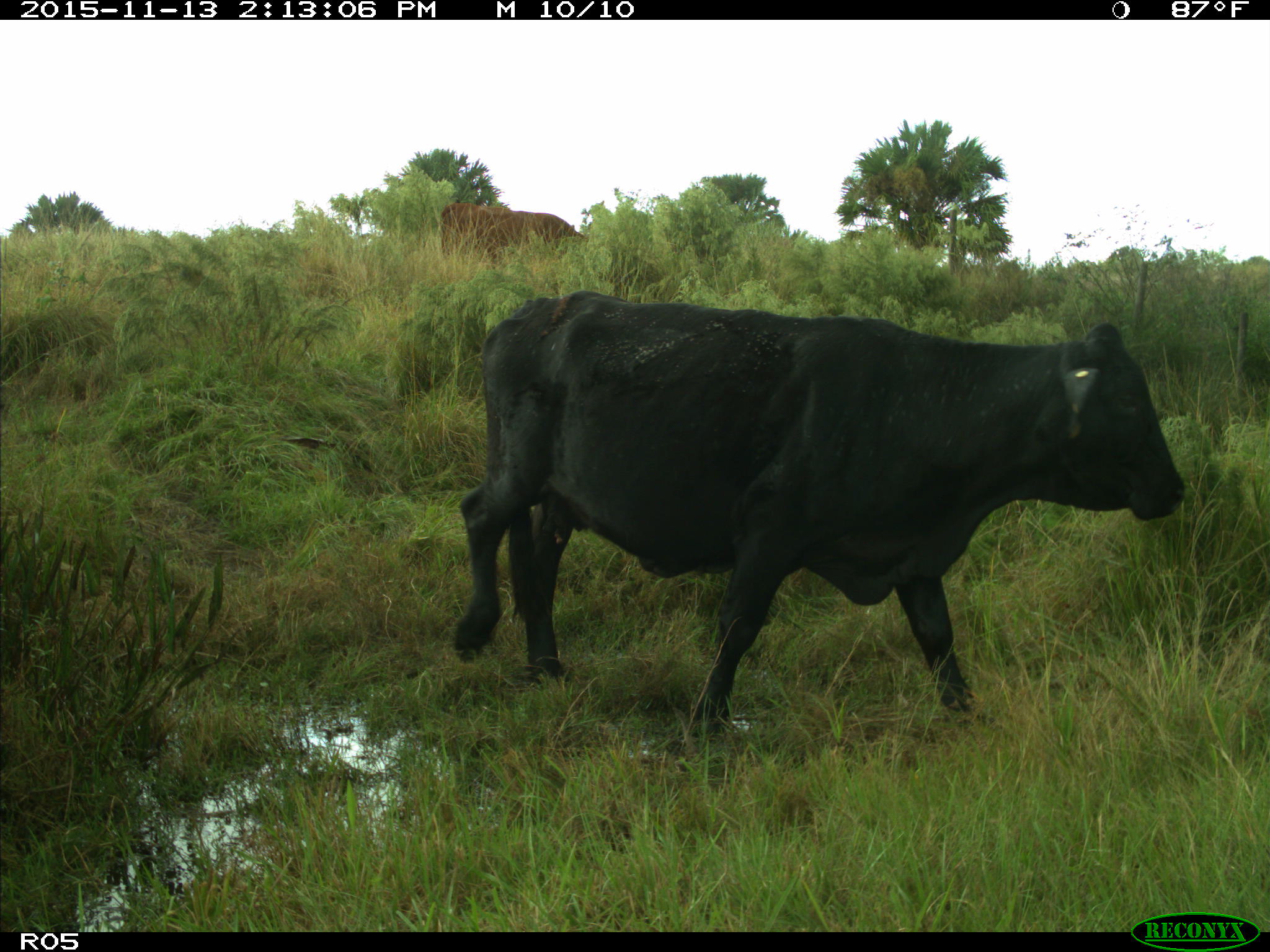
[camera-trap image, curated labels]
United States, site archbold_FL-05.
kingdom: Animalia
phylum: Chordata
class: Mammalia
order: Artiodactyla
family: Bovidae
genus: Bos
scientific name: Bos taurus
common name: domestic cow